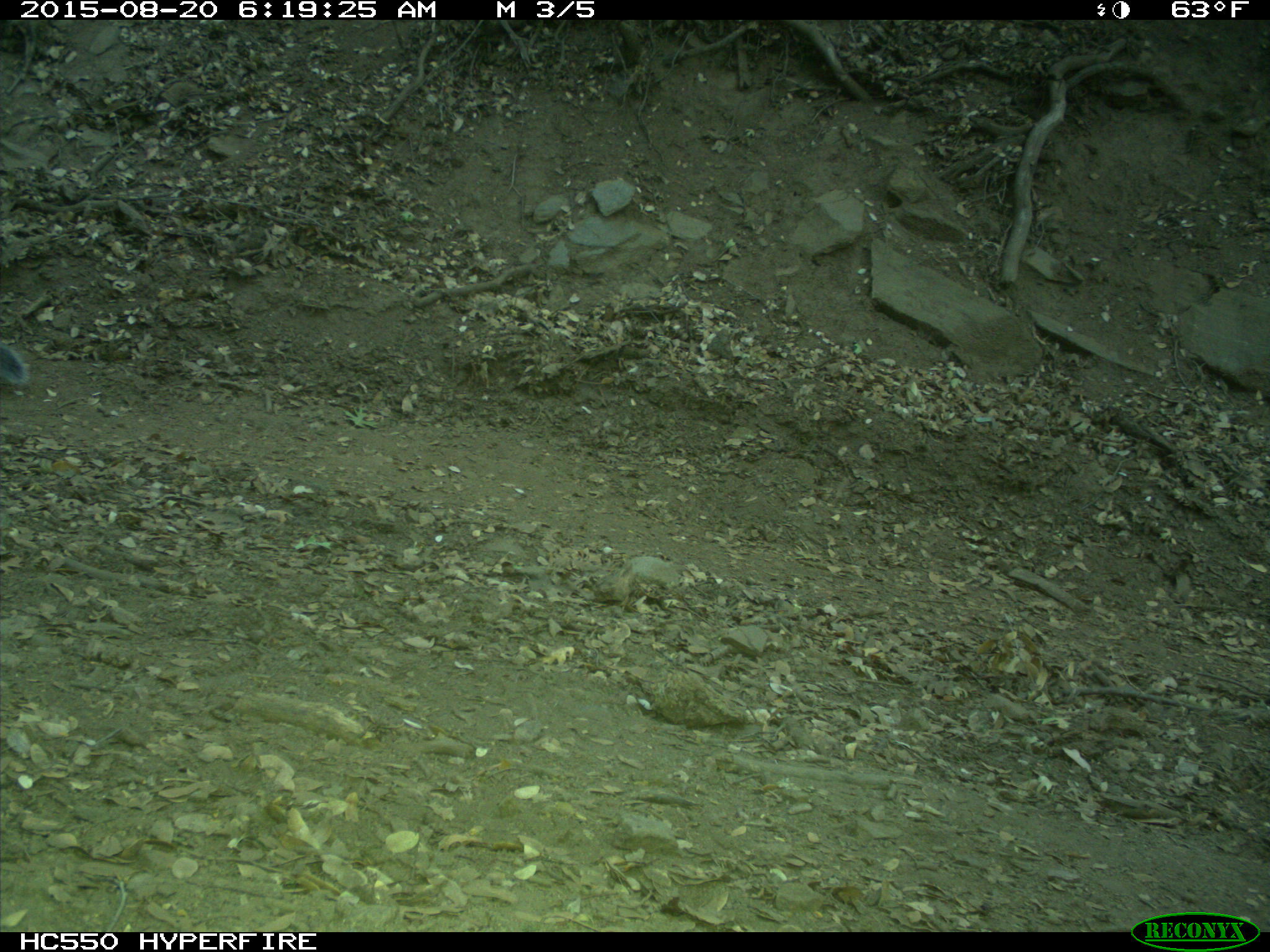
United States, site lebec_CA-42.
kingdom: Animalia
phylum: Chordata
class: Mammalia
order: Rodentia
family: Sciuridae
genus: Sciurus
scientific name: Sciurus carolinensis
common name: eastern gray squirrel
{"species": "Sciurus carolinensis (eastern gray squirrel)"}